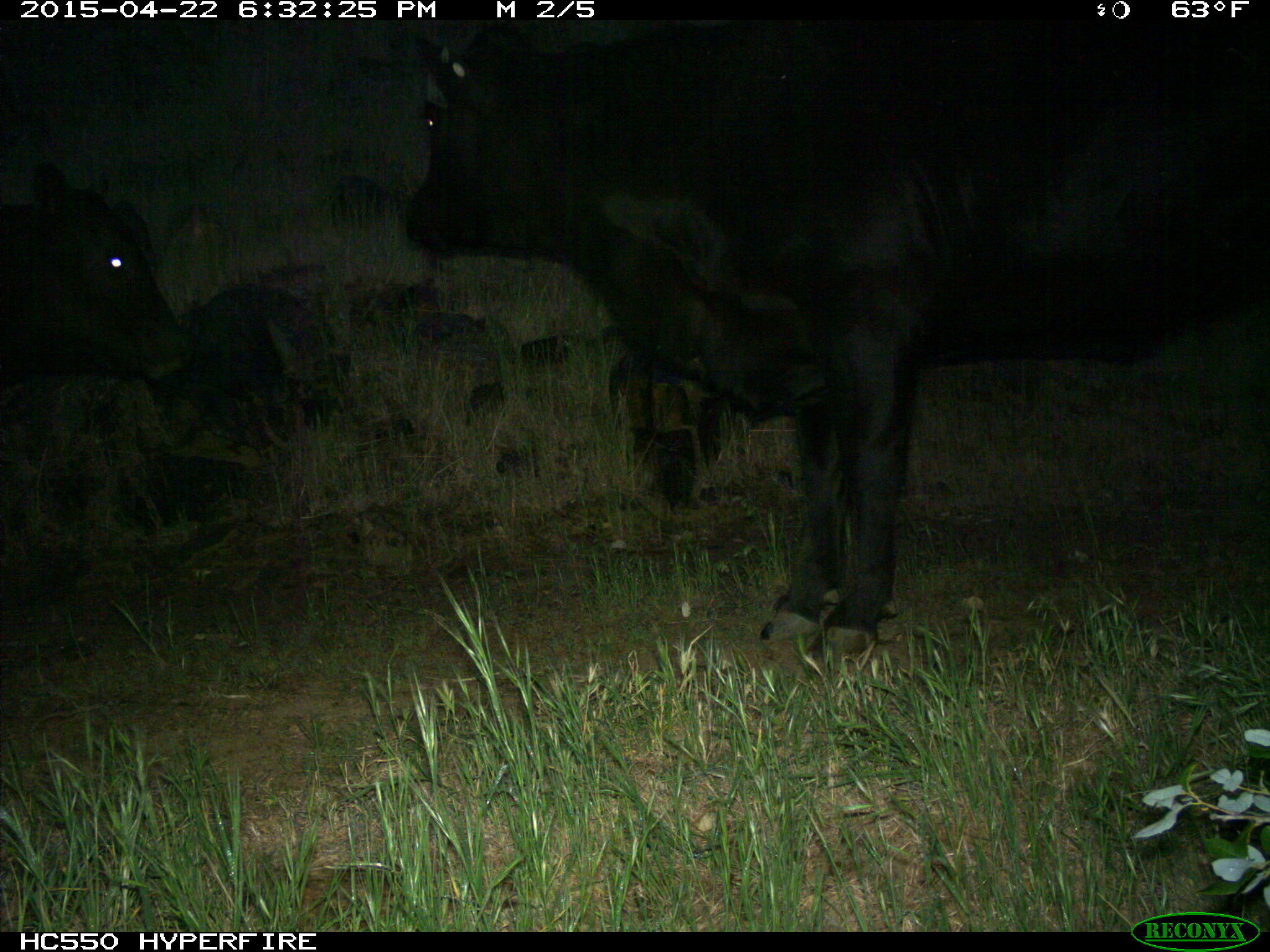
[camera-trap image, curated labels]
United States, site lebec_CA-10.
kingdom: Animalia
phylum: Chordata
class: Mammalia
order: Artiodactyla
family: Bovidae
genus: Bos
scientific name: Bos taurus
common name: domestic cow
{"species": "Bos taurus (domestic cow)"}